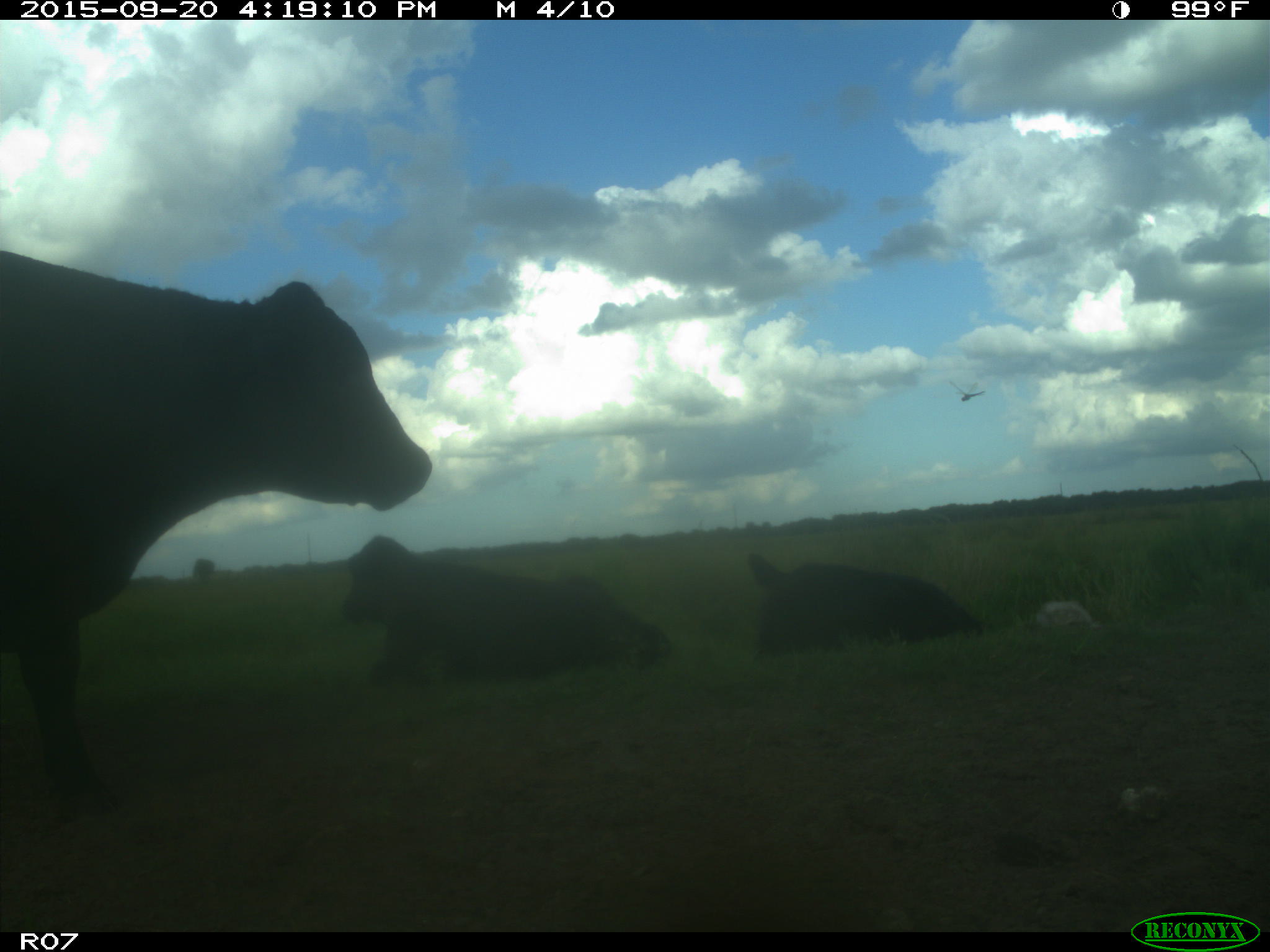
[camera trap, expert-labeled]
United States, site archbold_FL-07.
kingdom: Animalia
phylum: Chordata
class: Mammalia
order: Artiodactyla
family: Bovidae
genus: Bos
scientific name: Bos taurus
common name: domestic cow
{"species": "Bos taurus (domestic cow)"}